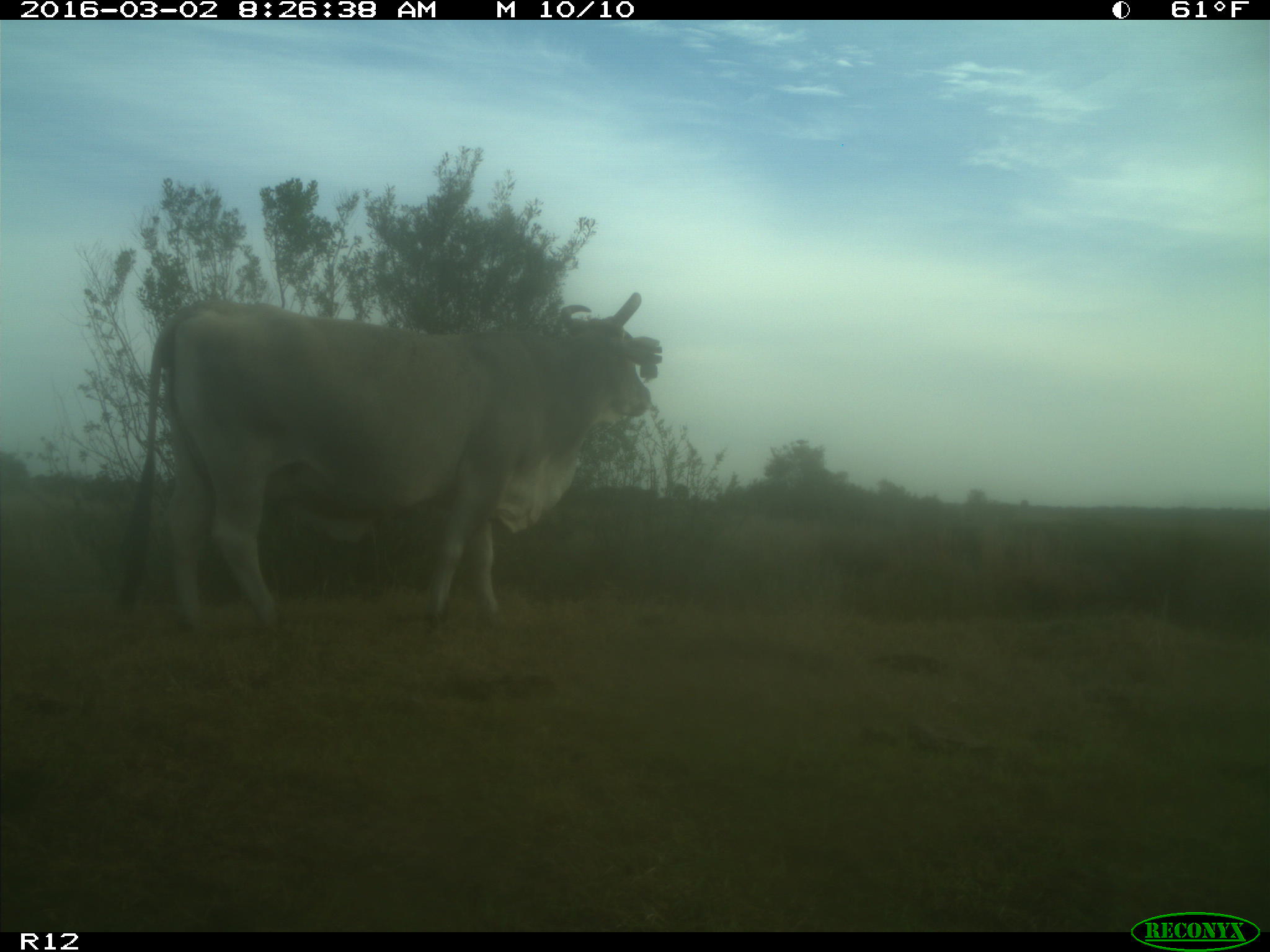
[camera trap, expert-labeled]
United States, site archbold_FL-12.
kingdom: Animalia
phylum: Chordata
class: Mammalia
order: Artiodactyla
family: Bovidae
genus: Bos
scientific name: Bos taurus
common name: domestic cow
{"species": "Bos taurus (domestic cow)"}